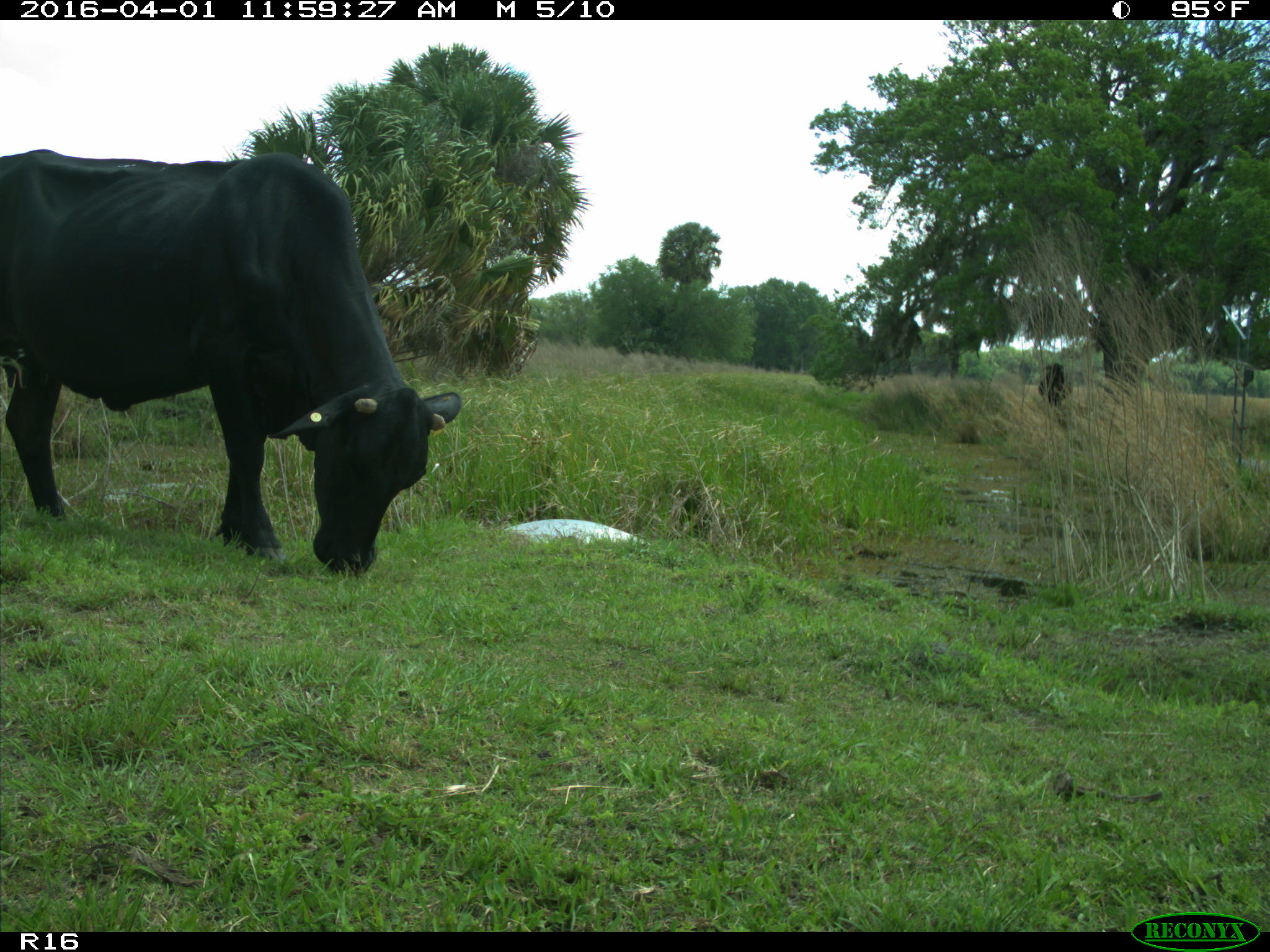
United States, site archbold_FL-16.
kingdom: Animalia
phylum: Chordata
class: Mammalia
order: Artiodactyla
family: Bovidae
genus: Bos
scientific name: Bos taurus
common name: domestic cow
Bos taurus (domestic cow).